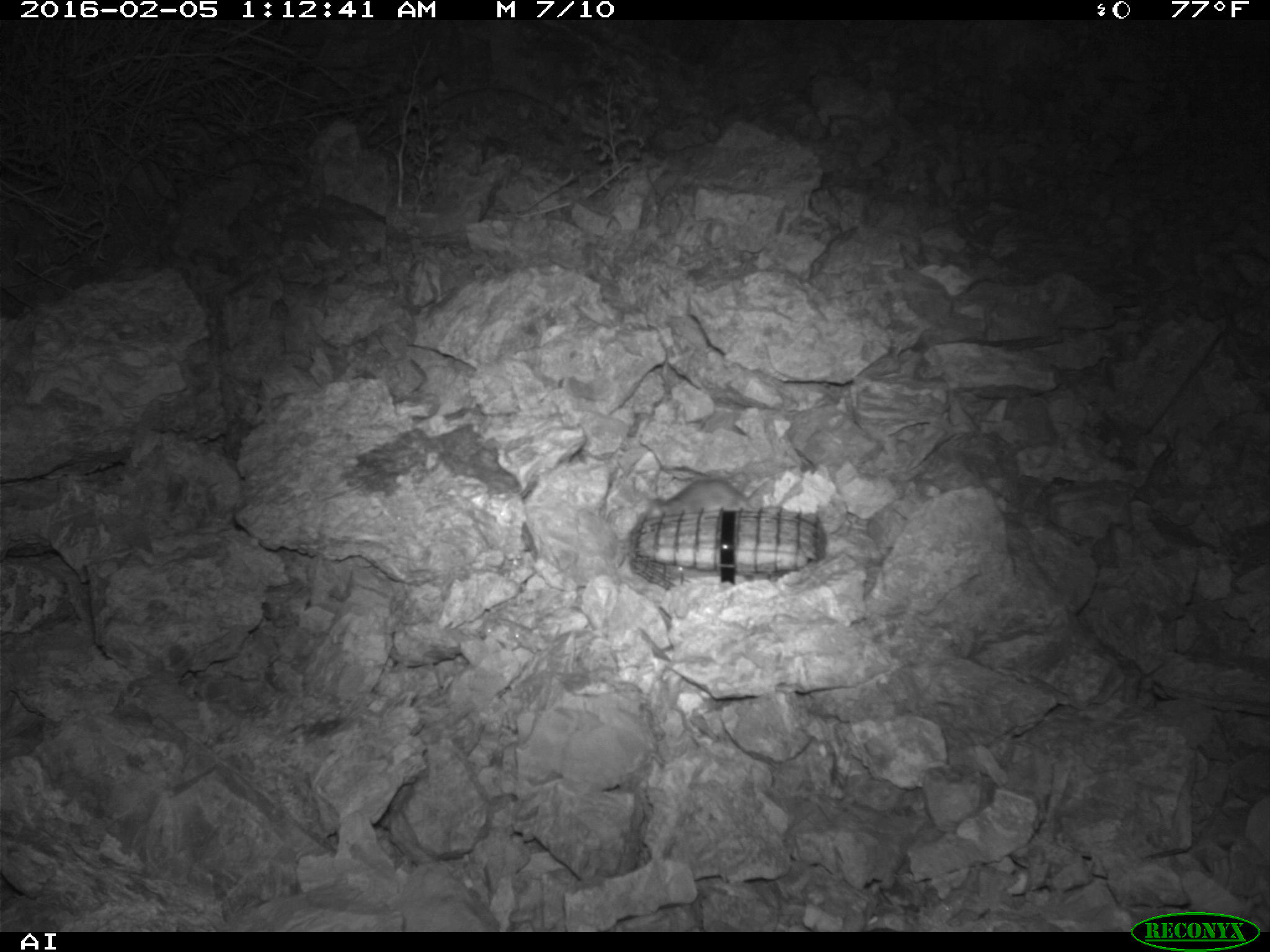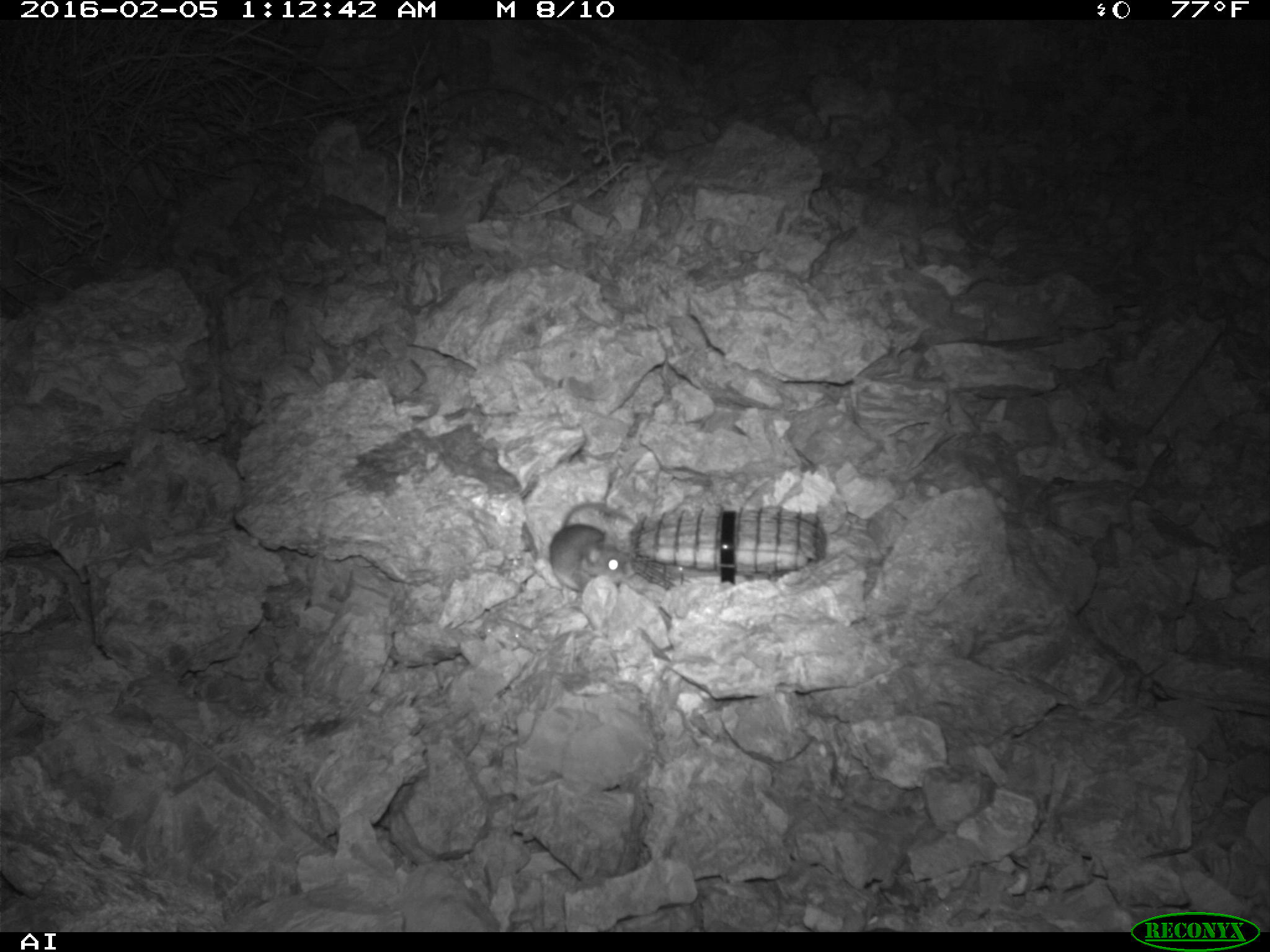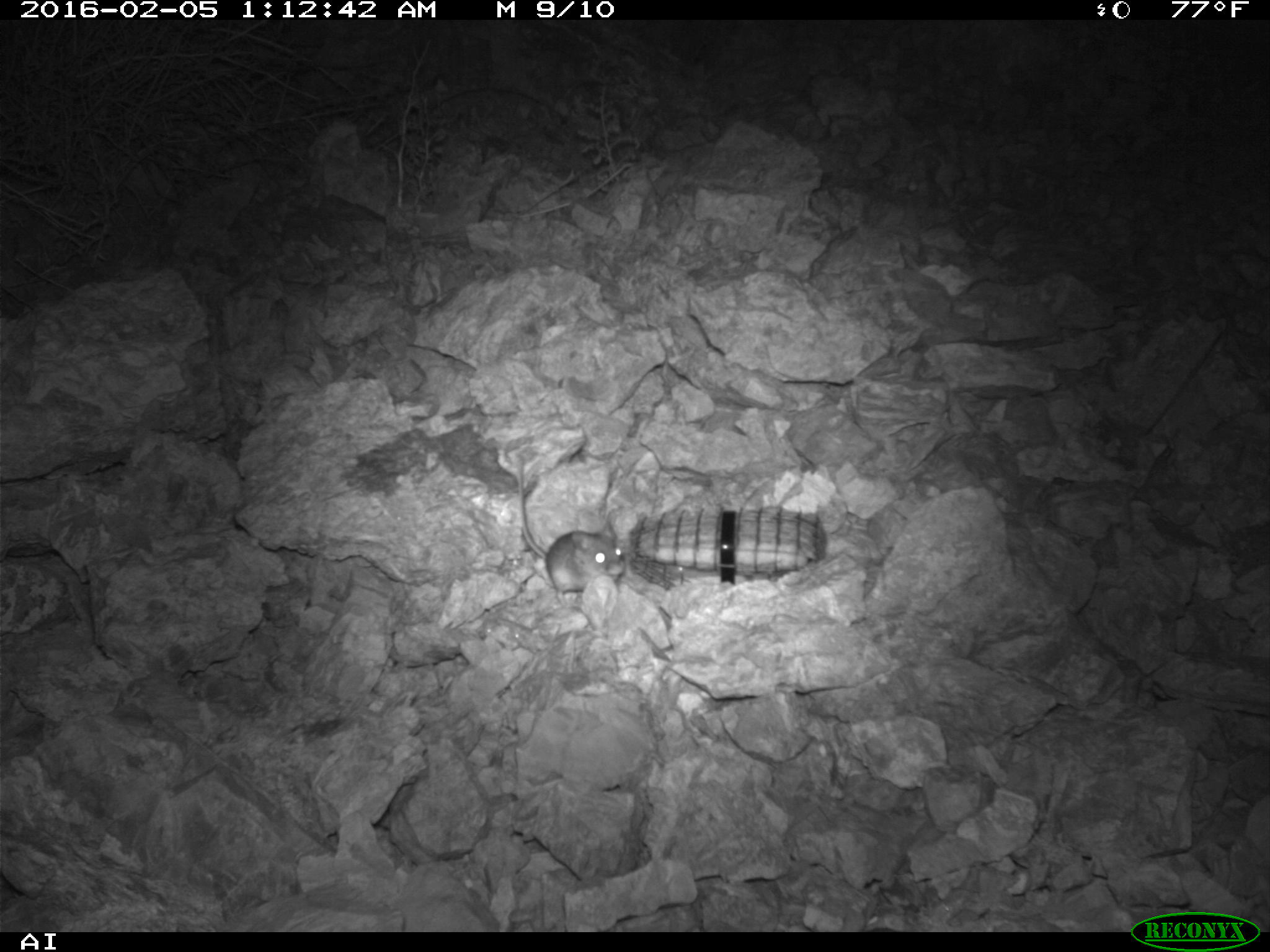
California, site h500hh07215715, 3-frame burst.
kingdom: Animalia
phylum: Chordata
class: Mammalia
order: Rodentia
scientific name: Rodentia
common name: rodent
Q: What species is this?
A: Rodent (Rodentia).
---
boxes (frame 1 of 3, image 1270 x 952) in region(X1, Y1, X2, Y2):
rodent: region(647, 478, 752, 519)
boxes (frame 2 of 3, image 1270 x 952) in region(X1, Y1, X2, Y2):
rodent: region(549, 500, 636, 593)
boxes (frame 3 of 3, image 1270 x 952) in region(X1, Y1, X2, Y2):
rodent: region(513, 455, 628, 601)